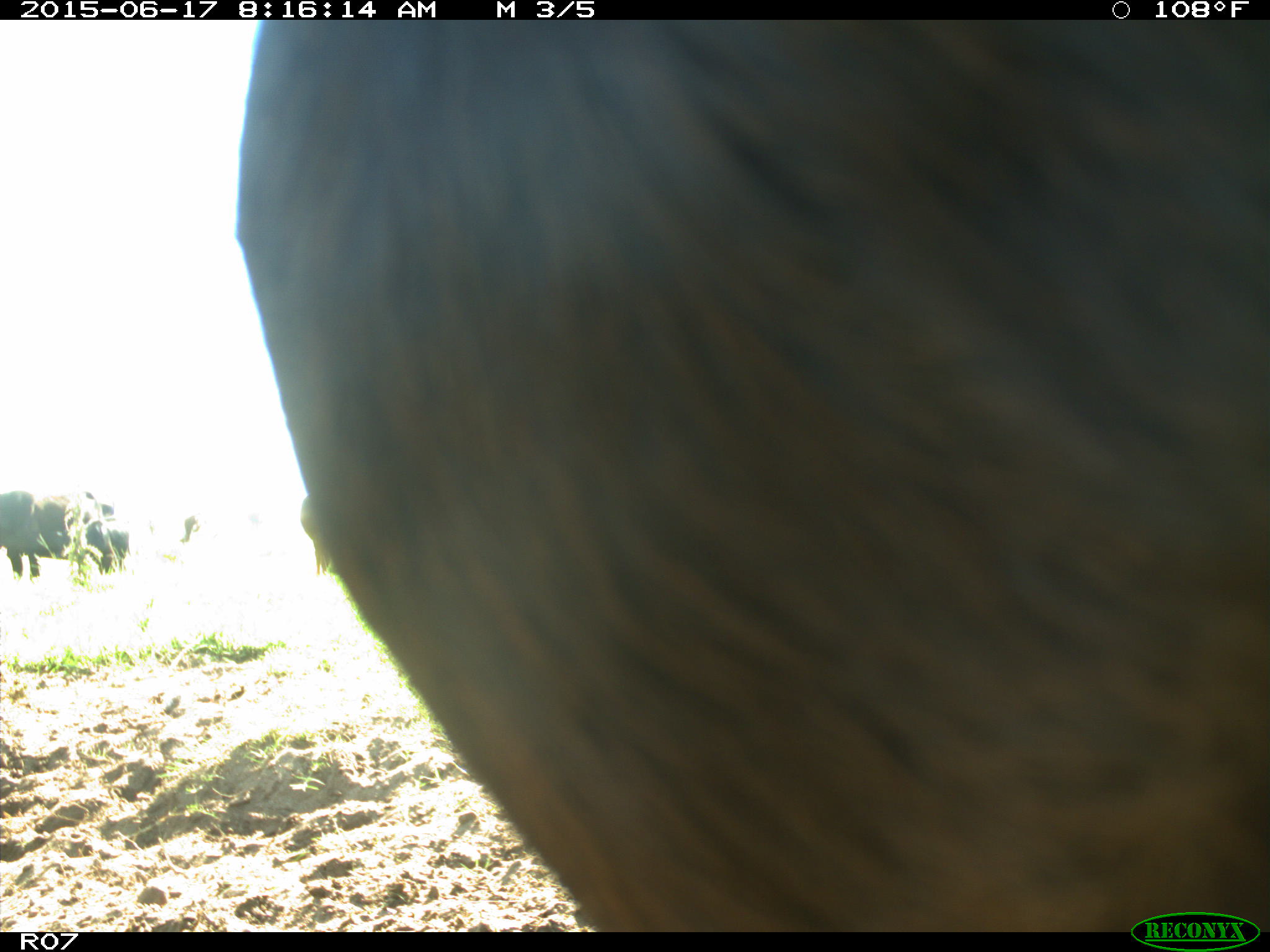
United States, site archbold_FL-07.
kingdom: Animalia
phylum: Chordata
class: Mammalia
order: Artiodactyla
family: Bovidae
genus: Bos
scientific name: Bos taurus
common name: domestic cow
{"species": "Bos taurus (domestic cow)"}